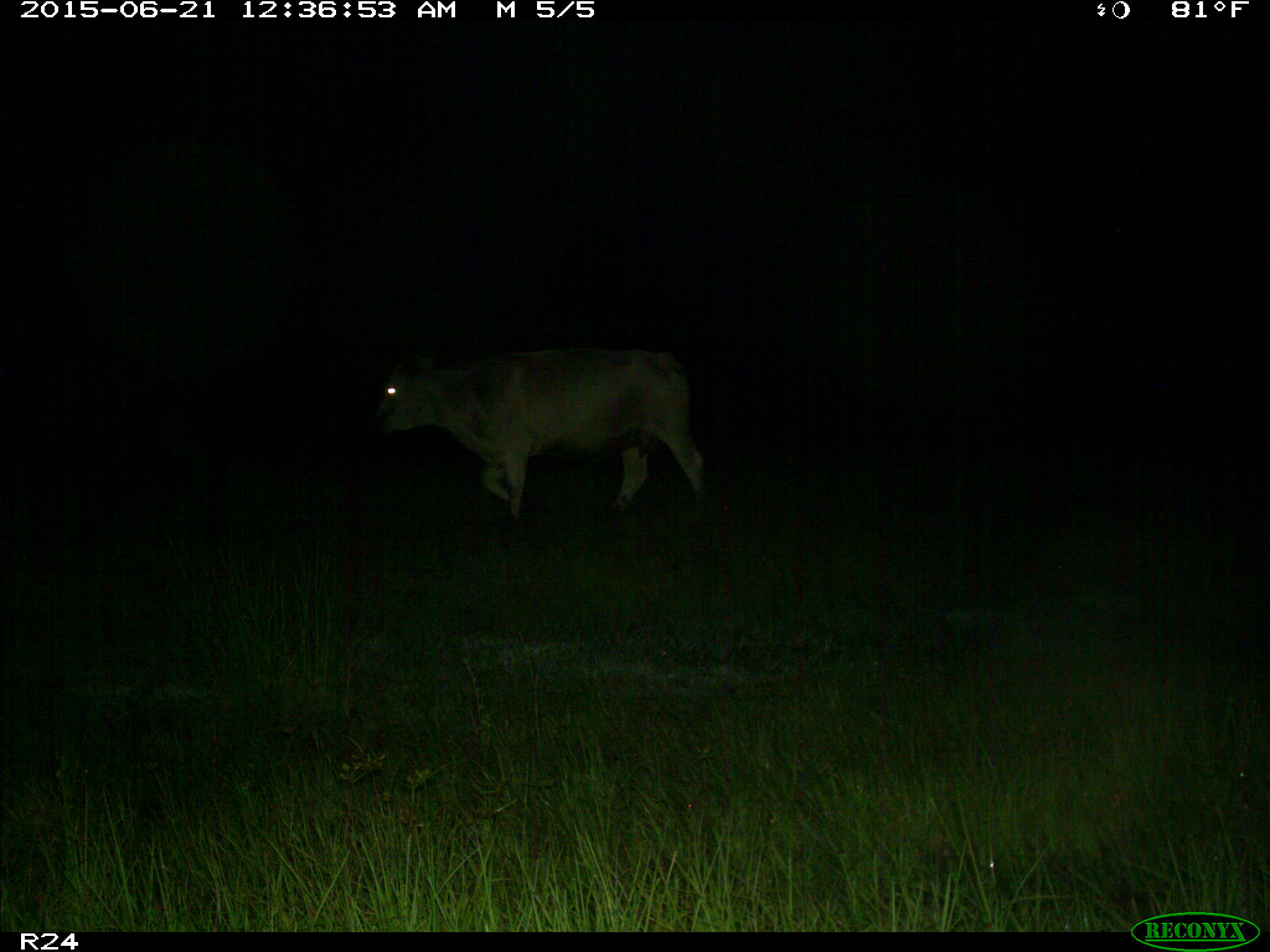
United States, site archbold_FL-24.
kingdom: Animalia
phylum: Chordata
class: Mammalia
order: Artiodactyla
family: Bovidae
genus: Bos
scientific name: Bos taurus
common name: domestic cow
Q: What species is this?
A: Bos taurus (domestic cow).